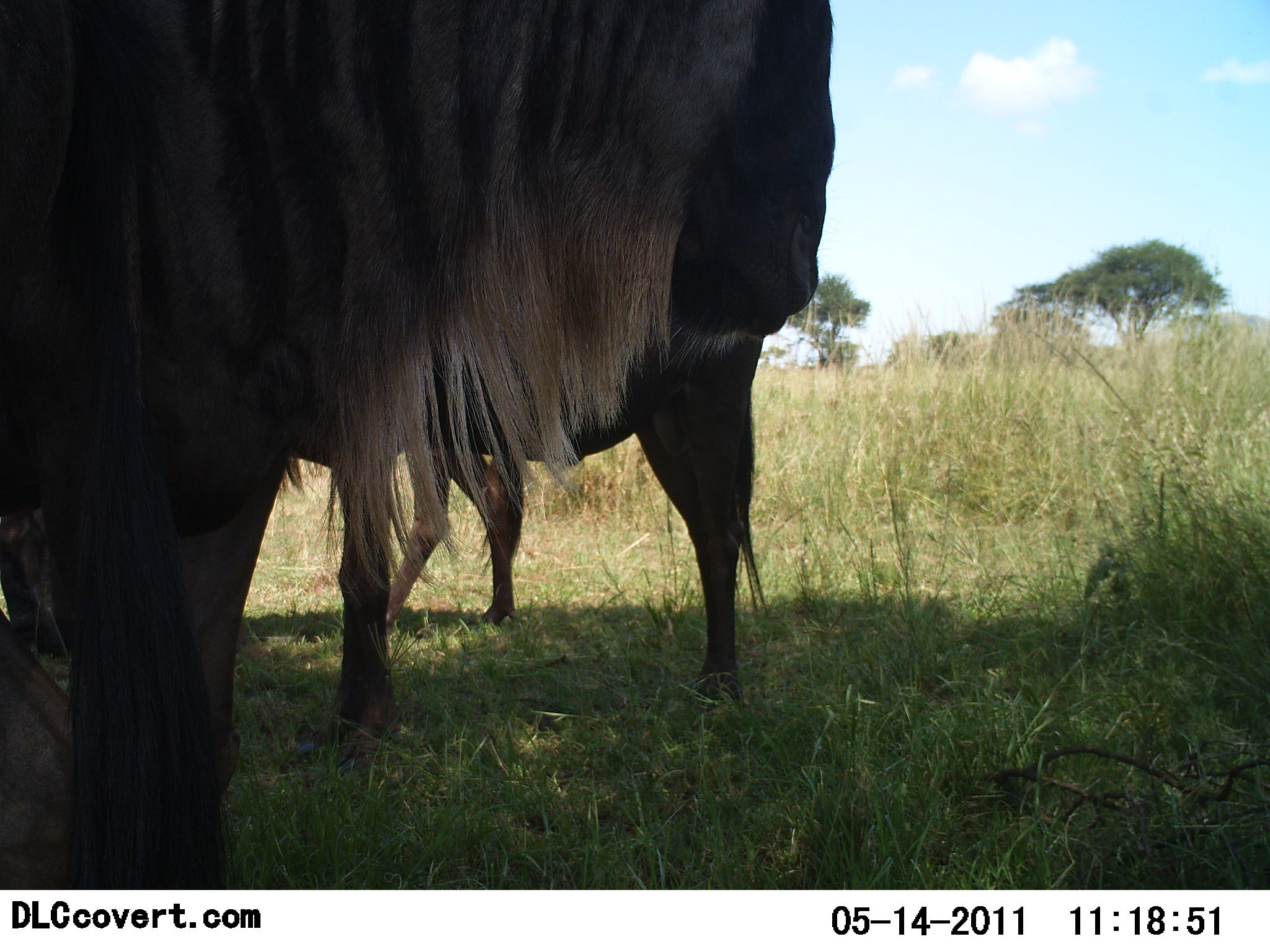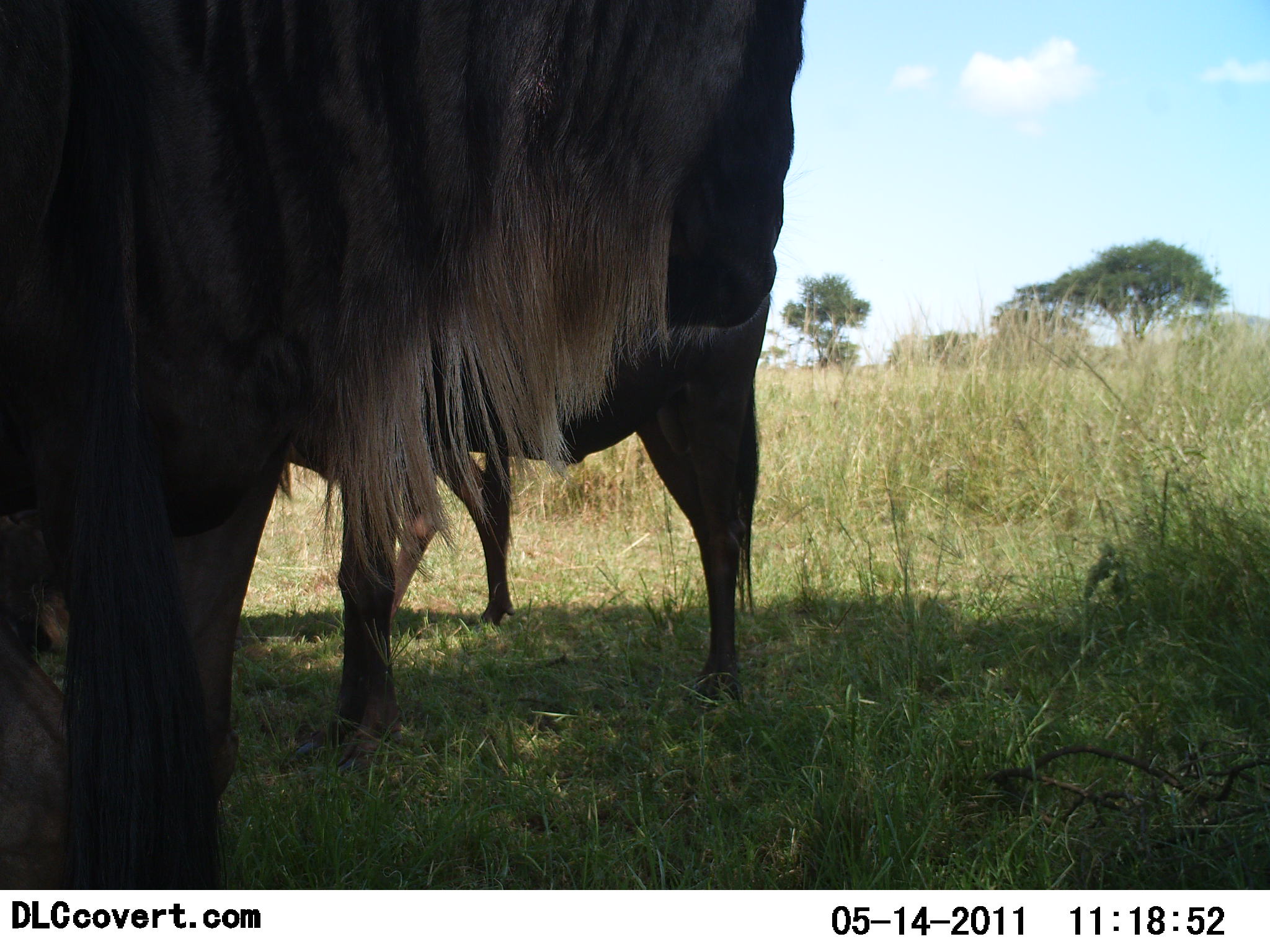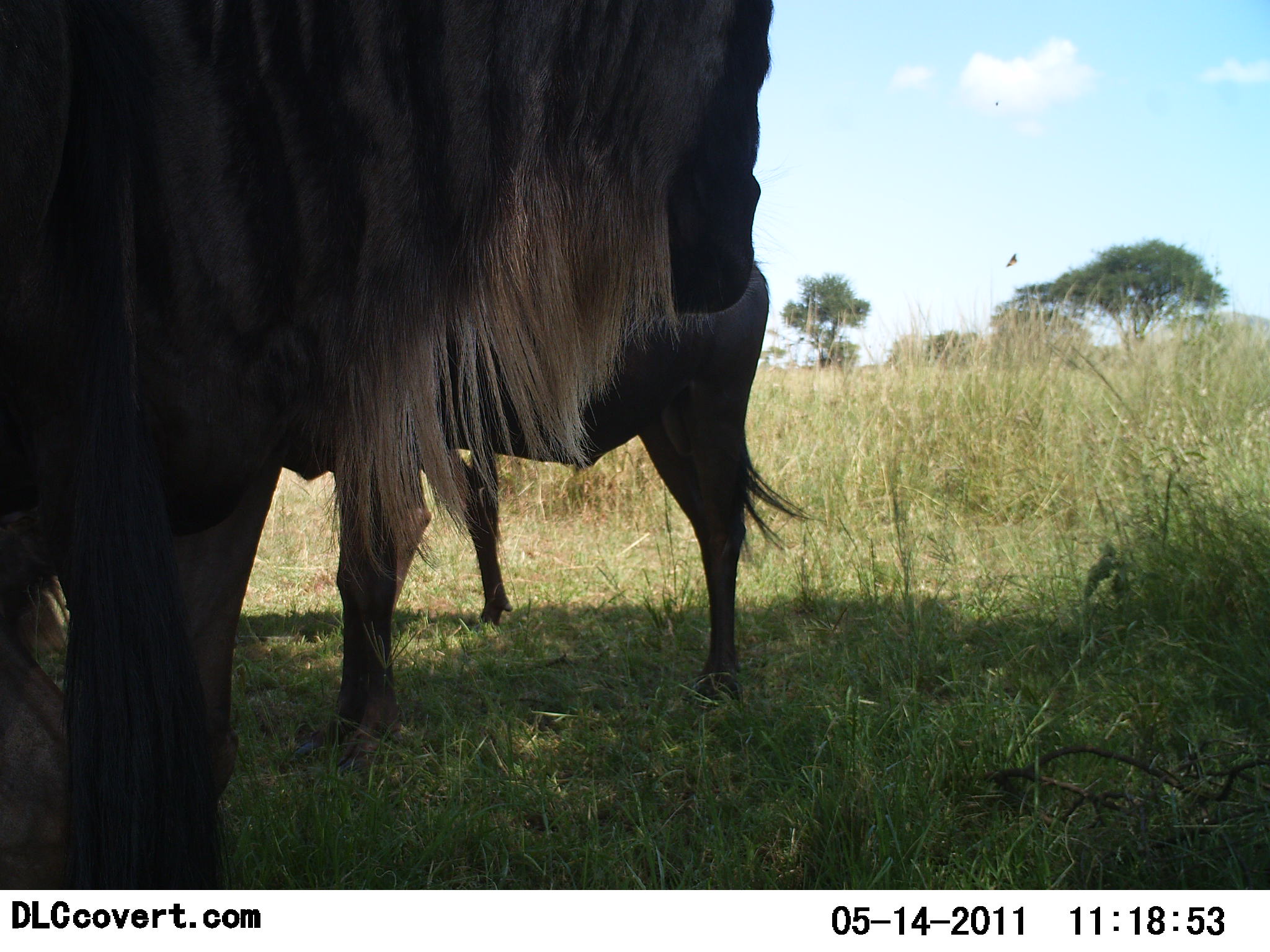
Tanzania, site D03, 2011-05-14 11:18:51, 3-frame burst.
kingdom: Animalia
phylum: Chordata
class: Mammalia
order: Artiodactyla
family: Bovidae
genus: Connochaetes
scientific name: Connochaetes taurinus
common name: blue wildebeest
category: wildebeest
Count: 3.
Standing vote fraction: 91%.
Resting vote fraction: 0%.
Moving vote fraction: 9%.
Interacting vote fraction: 0%.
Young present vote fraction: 0%.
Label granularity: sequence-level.